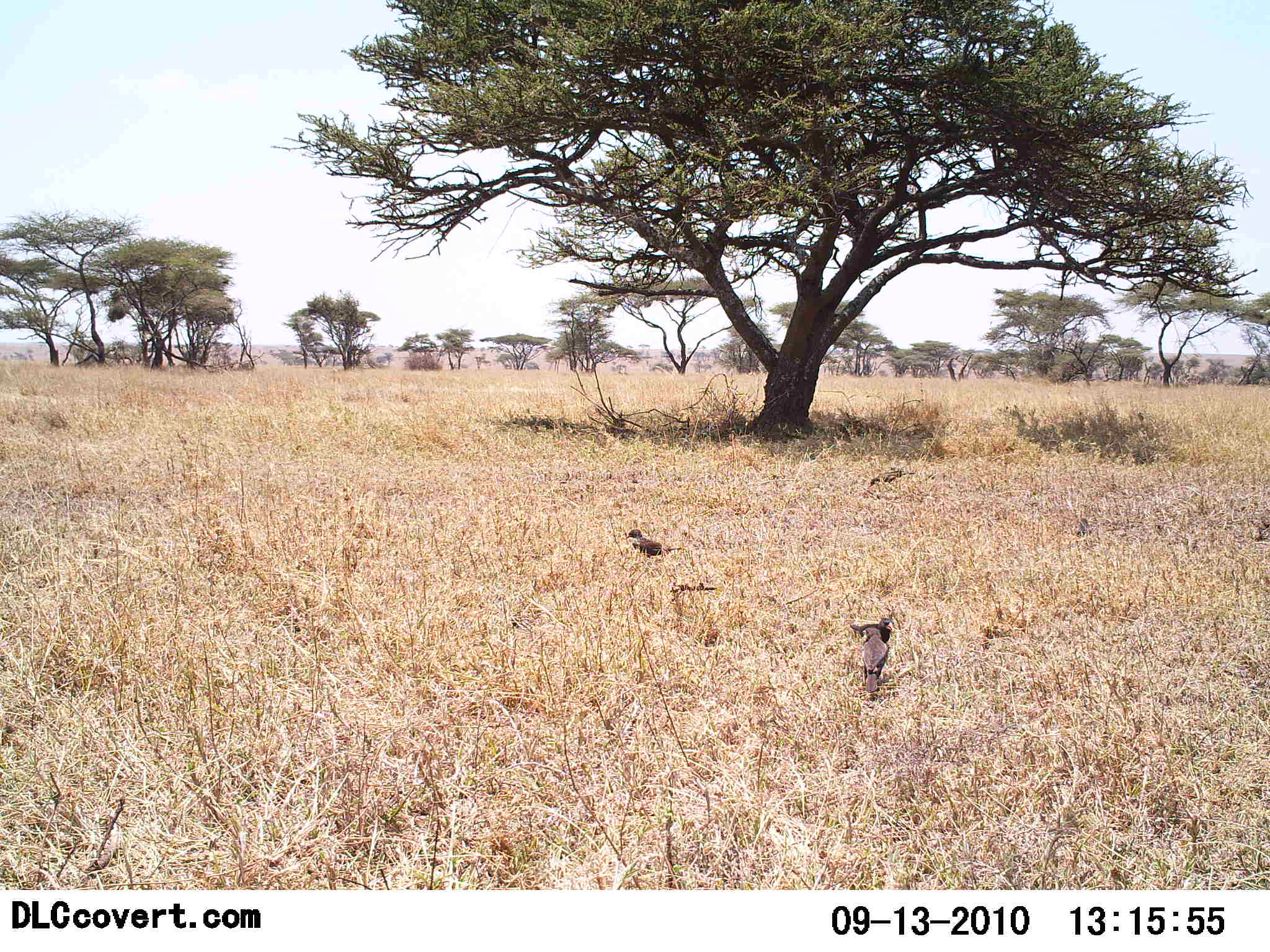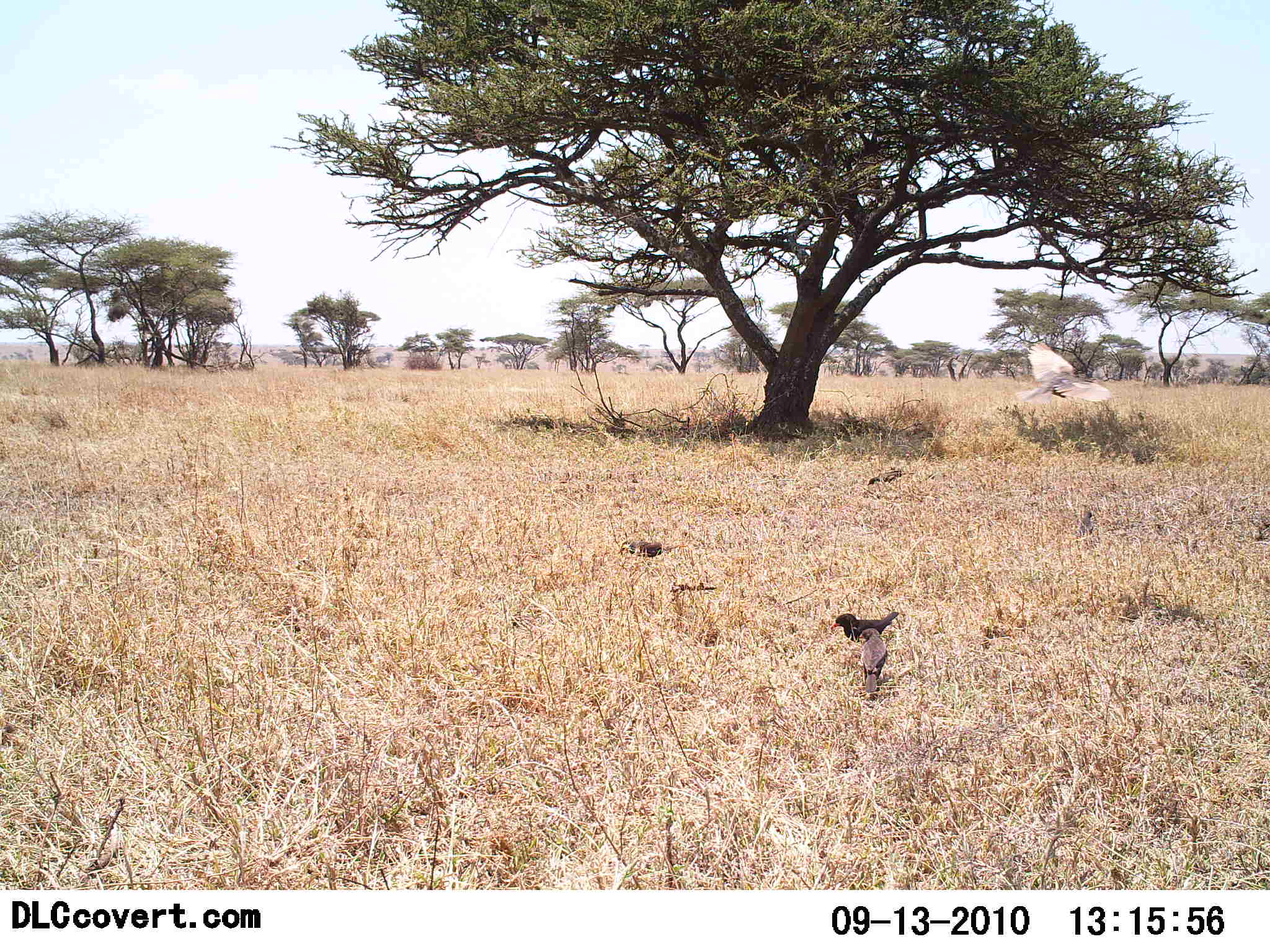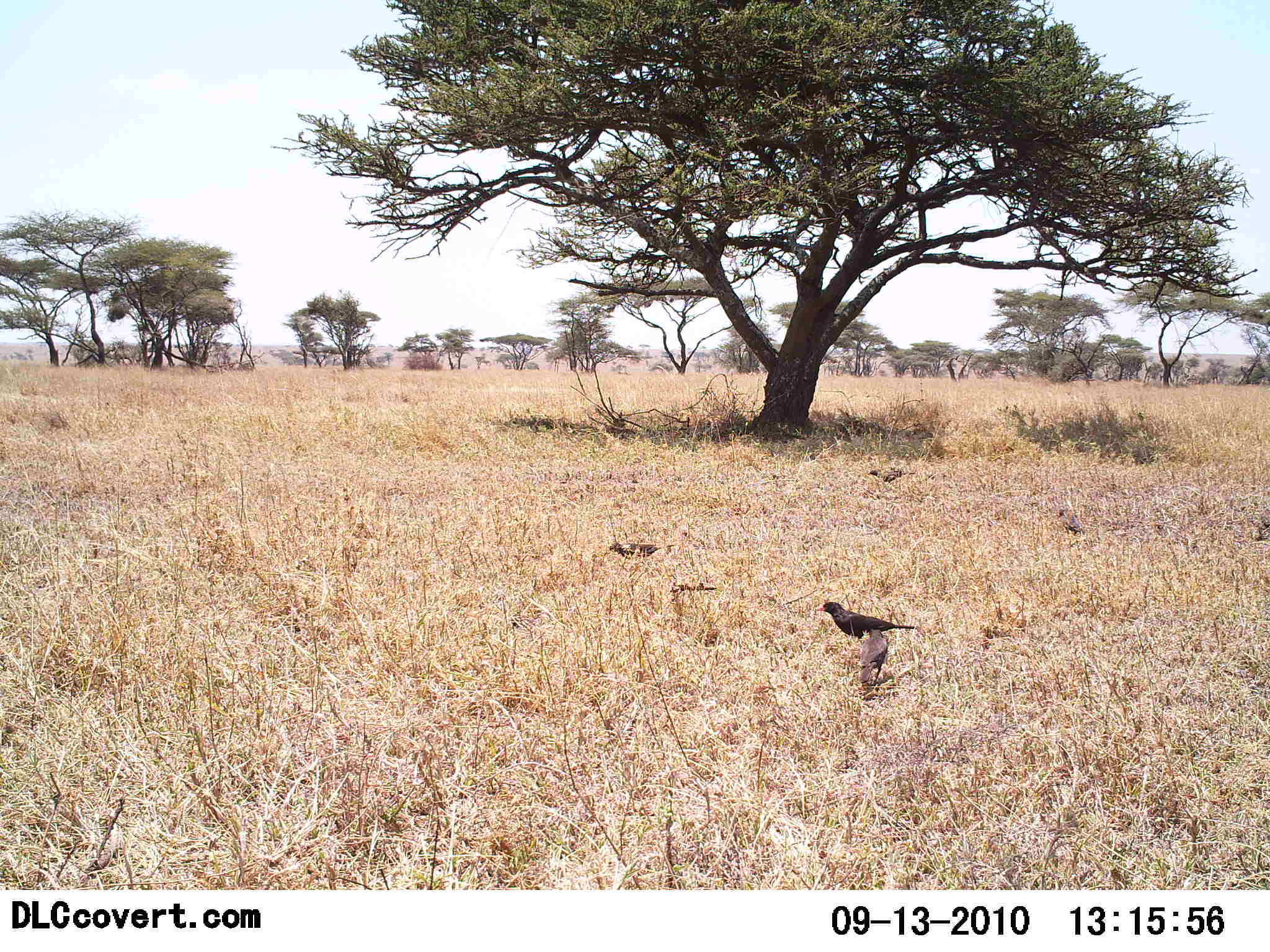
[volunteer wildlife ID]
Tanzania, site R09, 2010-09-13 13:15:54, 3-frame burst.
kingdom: Animalia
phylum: Chordata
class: Aves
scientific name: Aves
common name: bird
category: otherbird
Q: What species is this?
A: Otherbird (bird) (Aves).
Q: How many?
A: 5.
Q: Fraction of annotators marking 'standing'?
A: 54%.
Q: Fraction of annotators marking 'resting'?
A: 0%.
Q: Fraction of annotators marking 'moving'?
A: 92%.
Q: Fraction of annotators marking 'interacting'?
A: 0%.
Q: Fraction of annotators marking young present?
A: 0%.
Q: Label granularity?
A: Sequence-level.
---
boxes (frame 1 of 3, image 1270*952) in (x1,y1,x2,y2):
animal: (860,627,890,693); (625,529,681,563); (849,616,893,651); (868,469,915,488); (1073,517,1092,546)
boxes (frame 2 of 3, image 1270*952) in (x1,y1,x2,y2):
animal: (833,609,900,646); (860,627,890,695); (619,537,680,564); (868,469,915,488); (1070,507,1095,540)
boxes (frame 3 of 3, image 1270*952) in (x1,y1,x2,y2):
animal: (815,601,918,646); (856,627,889,693); (607,539,674,565); (867,467,914,487); (1057,506,1086,537)